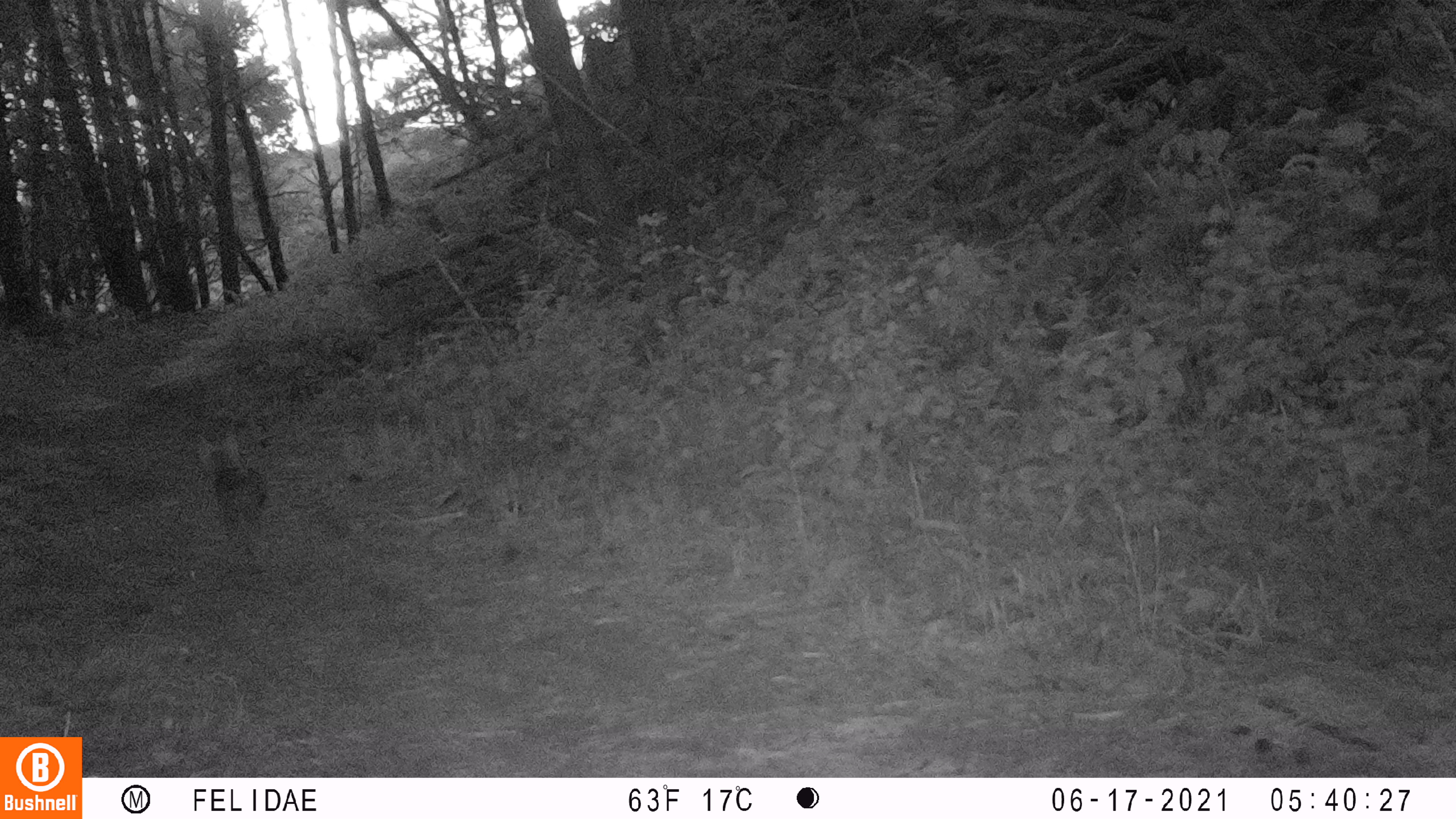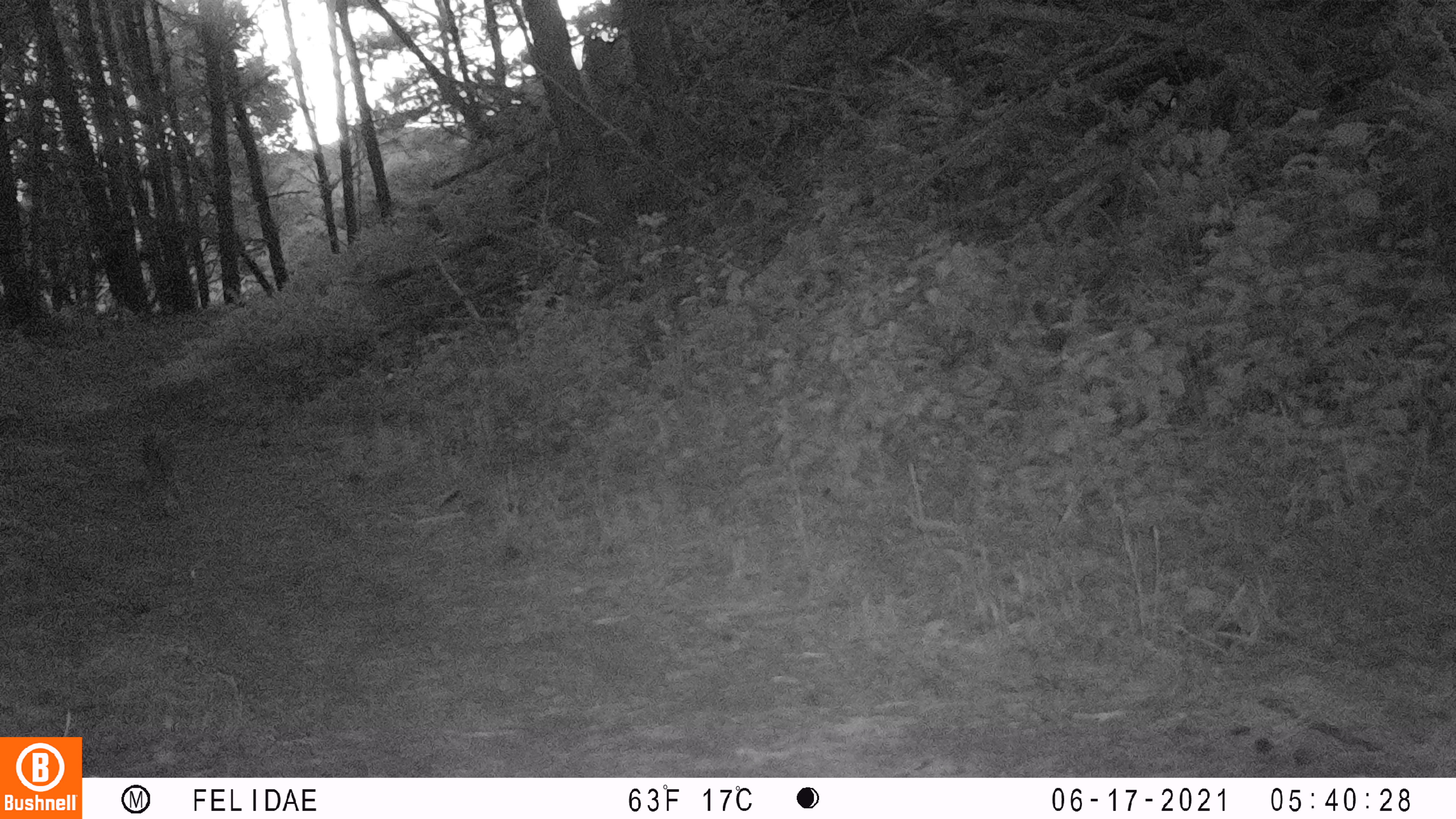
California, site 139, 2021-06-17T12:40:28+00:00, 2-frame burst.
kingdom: Animalia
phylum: Chordata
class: Mammalia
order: Carnivora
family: Canidae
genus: Canis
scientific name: Canis latrans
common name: coyote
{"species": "coyote (Canis latrans)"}